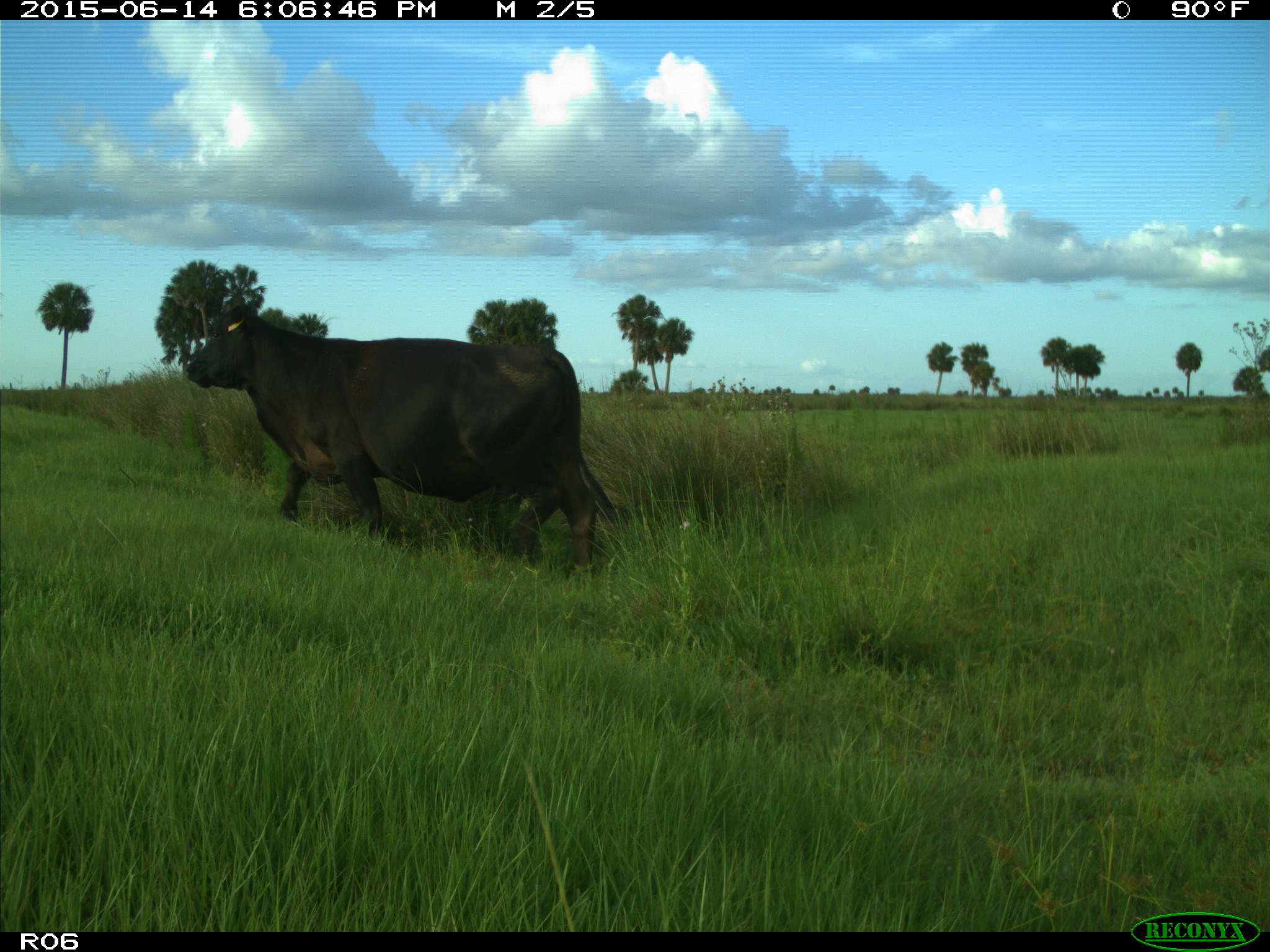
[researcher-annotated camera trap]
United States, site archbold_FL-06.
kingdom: Animalia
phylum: Chordata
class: Mammalia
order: Artiodactyla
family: Bovidae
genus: Bos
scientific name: Bos taurus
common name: domestic cow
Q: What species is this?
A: Bos taurus (domestic cow).